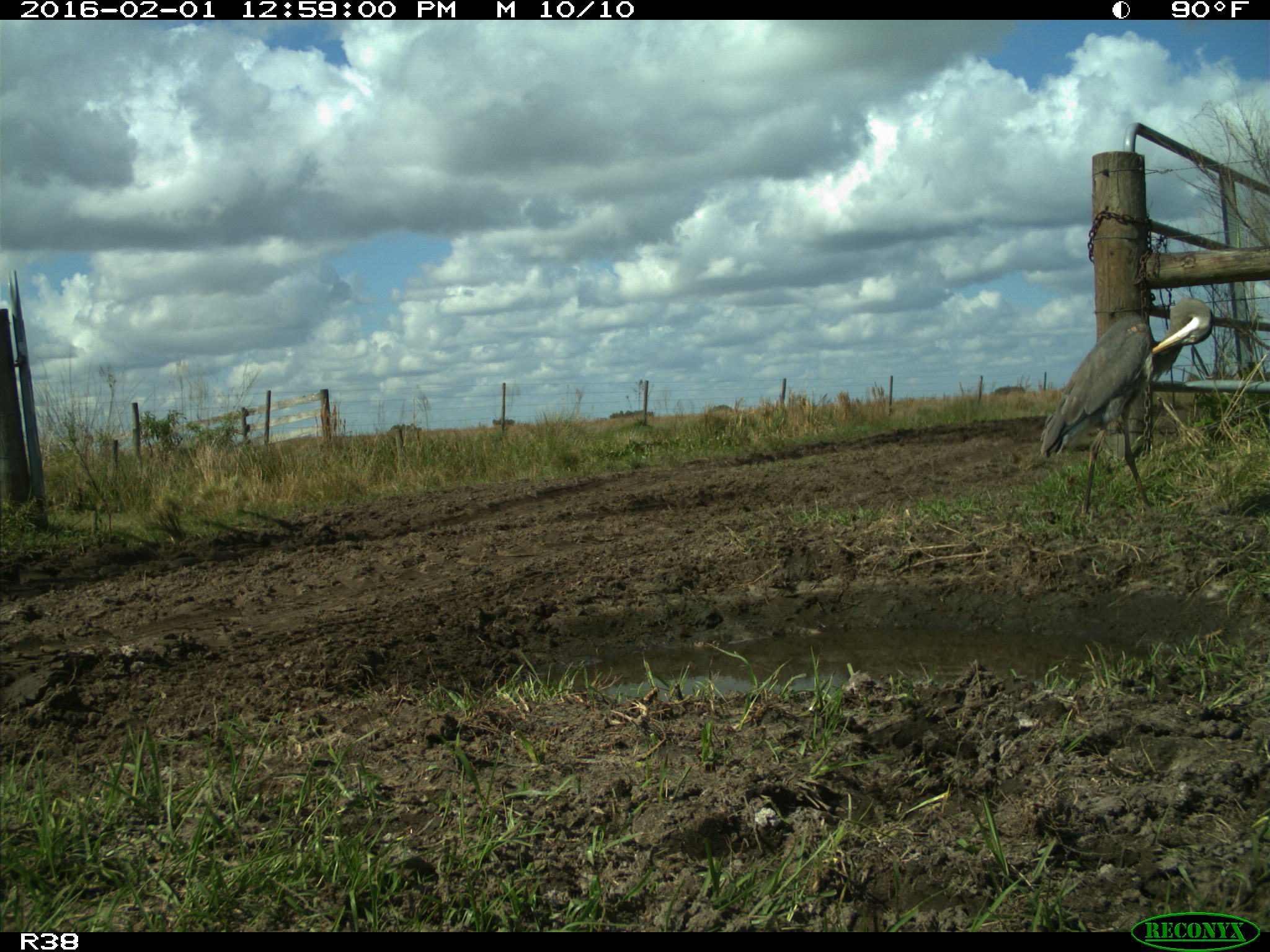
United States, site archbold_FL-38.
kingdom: Animalia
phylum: Chordata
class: Aves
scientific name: Aves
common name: birds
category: unidentified bird